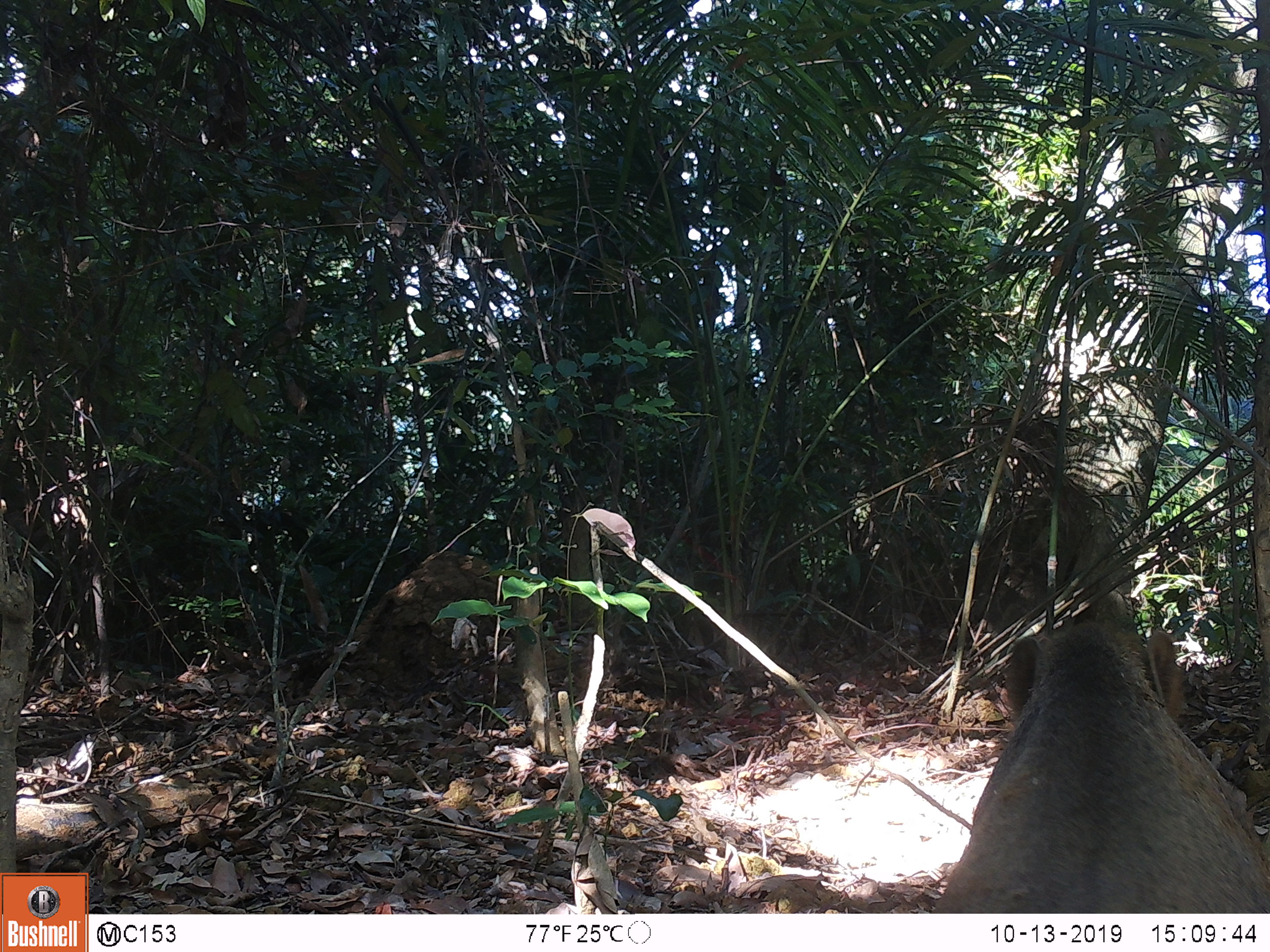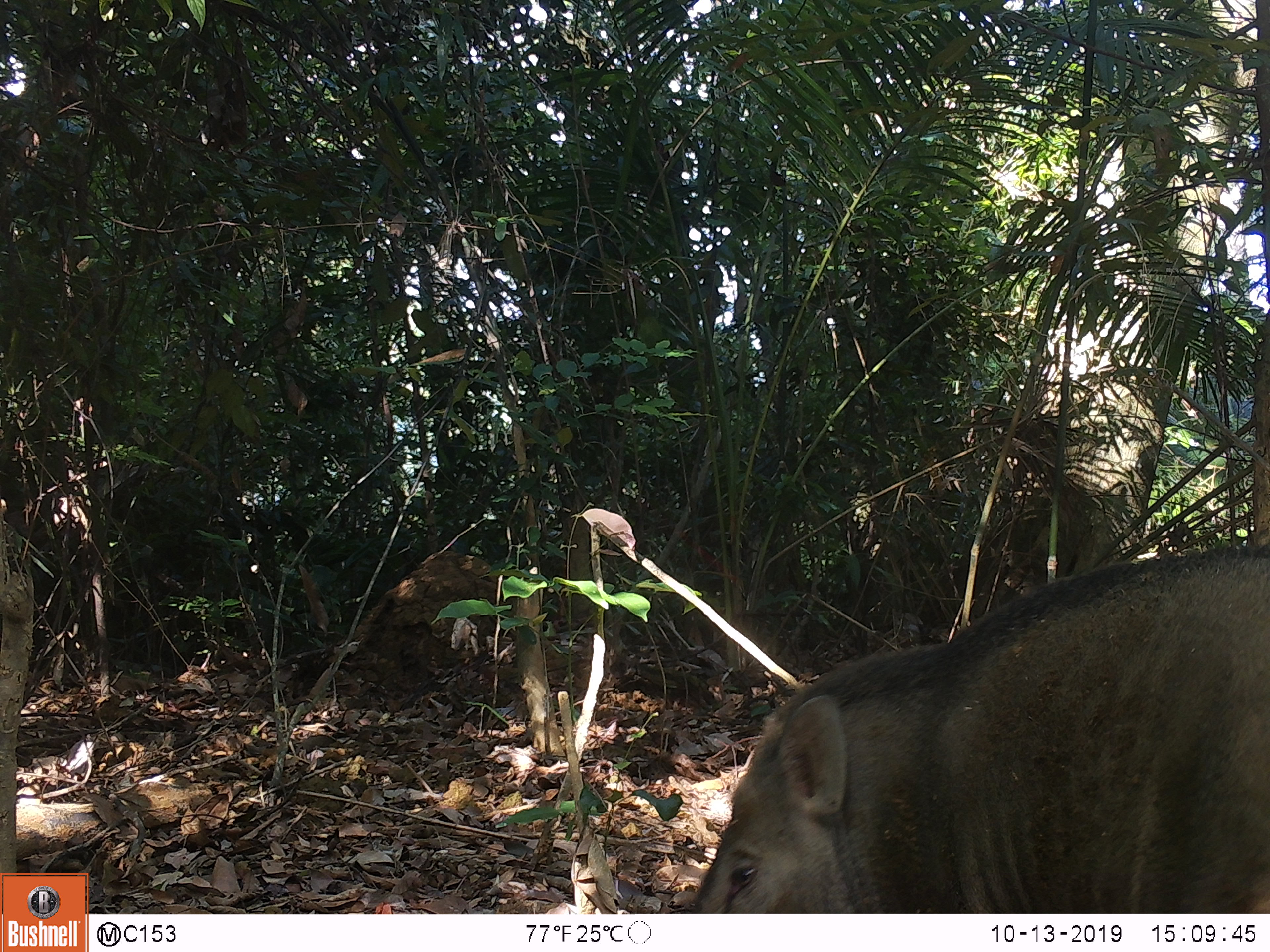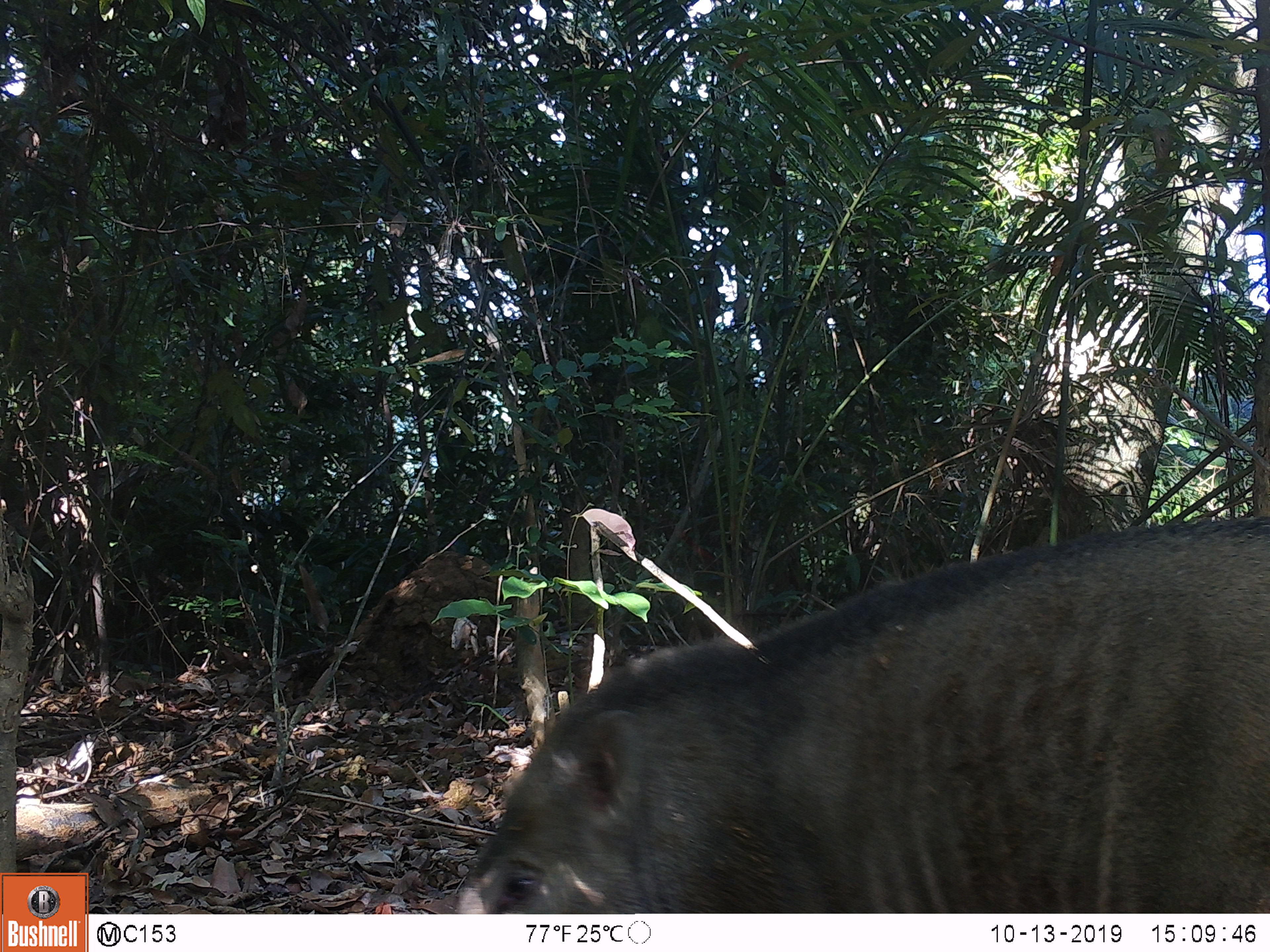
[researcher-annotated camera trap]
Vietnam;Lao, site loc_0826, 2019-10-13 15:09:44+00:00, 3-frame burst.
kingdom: Animalia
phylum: Chordata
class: Mammalia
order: Artiodactyla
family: Suidae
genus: Sus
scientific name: Sus scrofa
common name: eurasian wild pig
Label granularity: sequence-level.